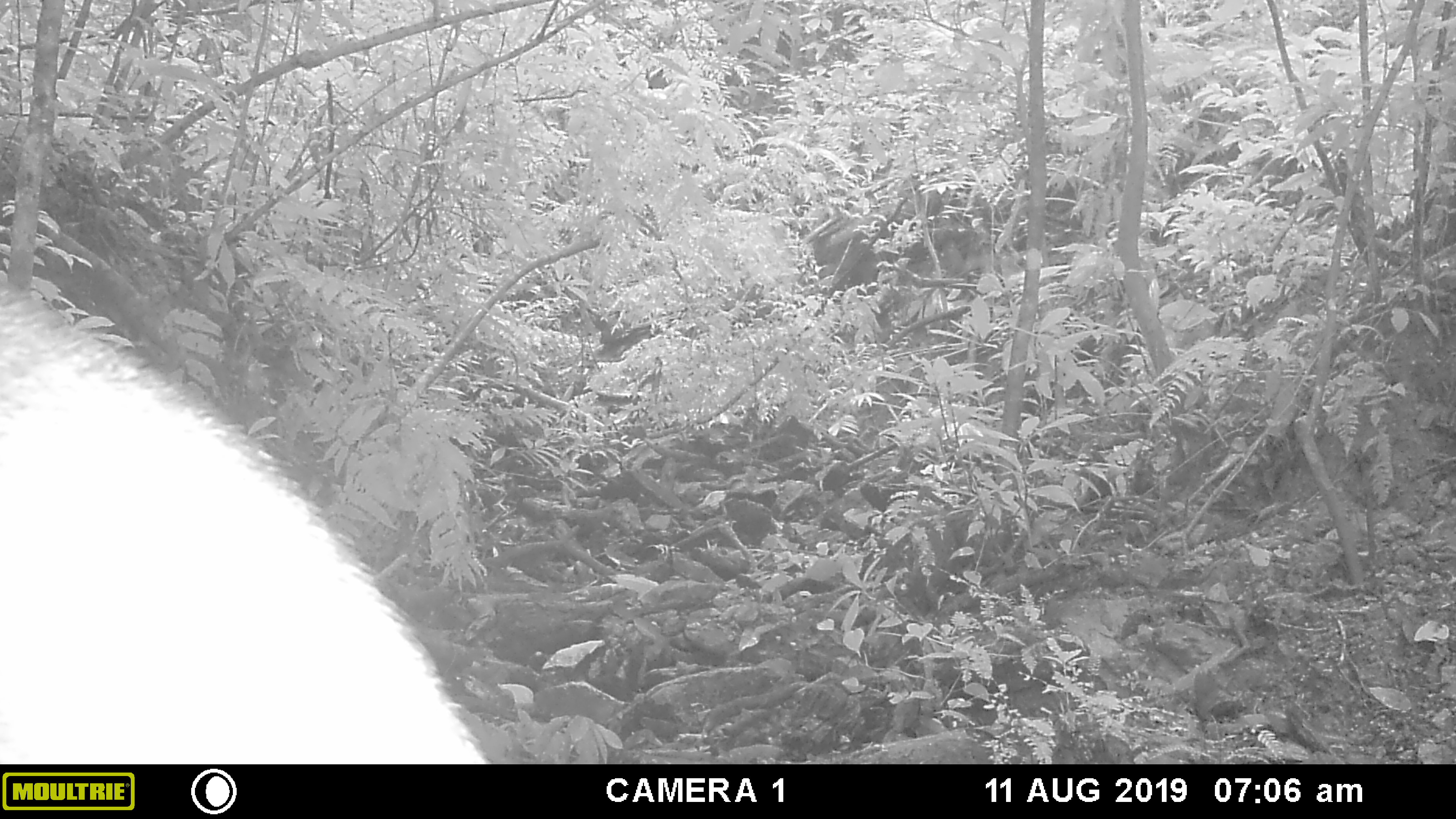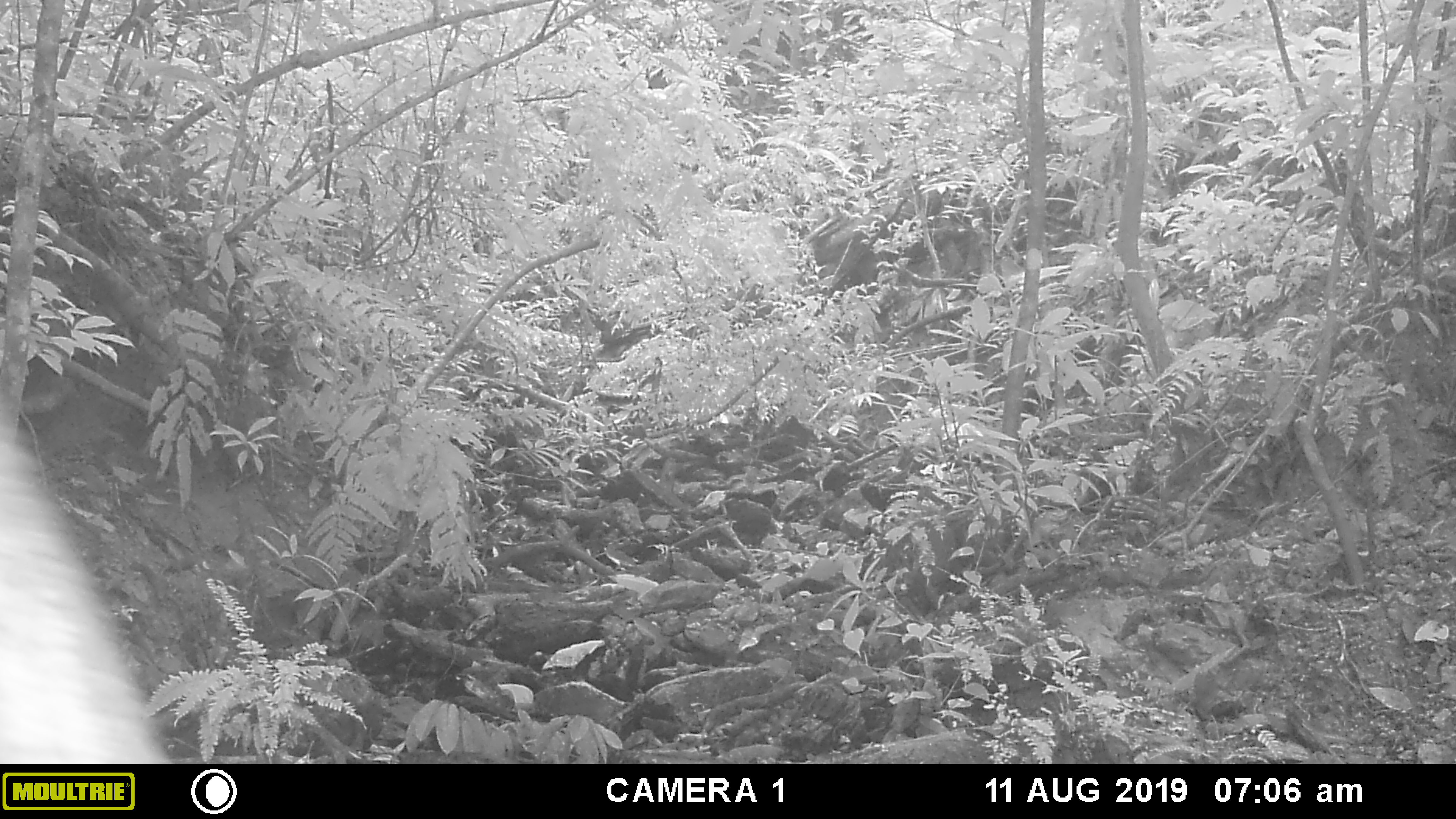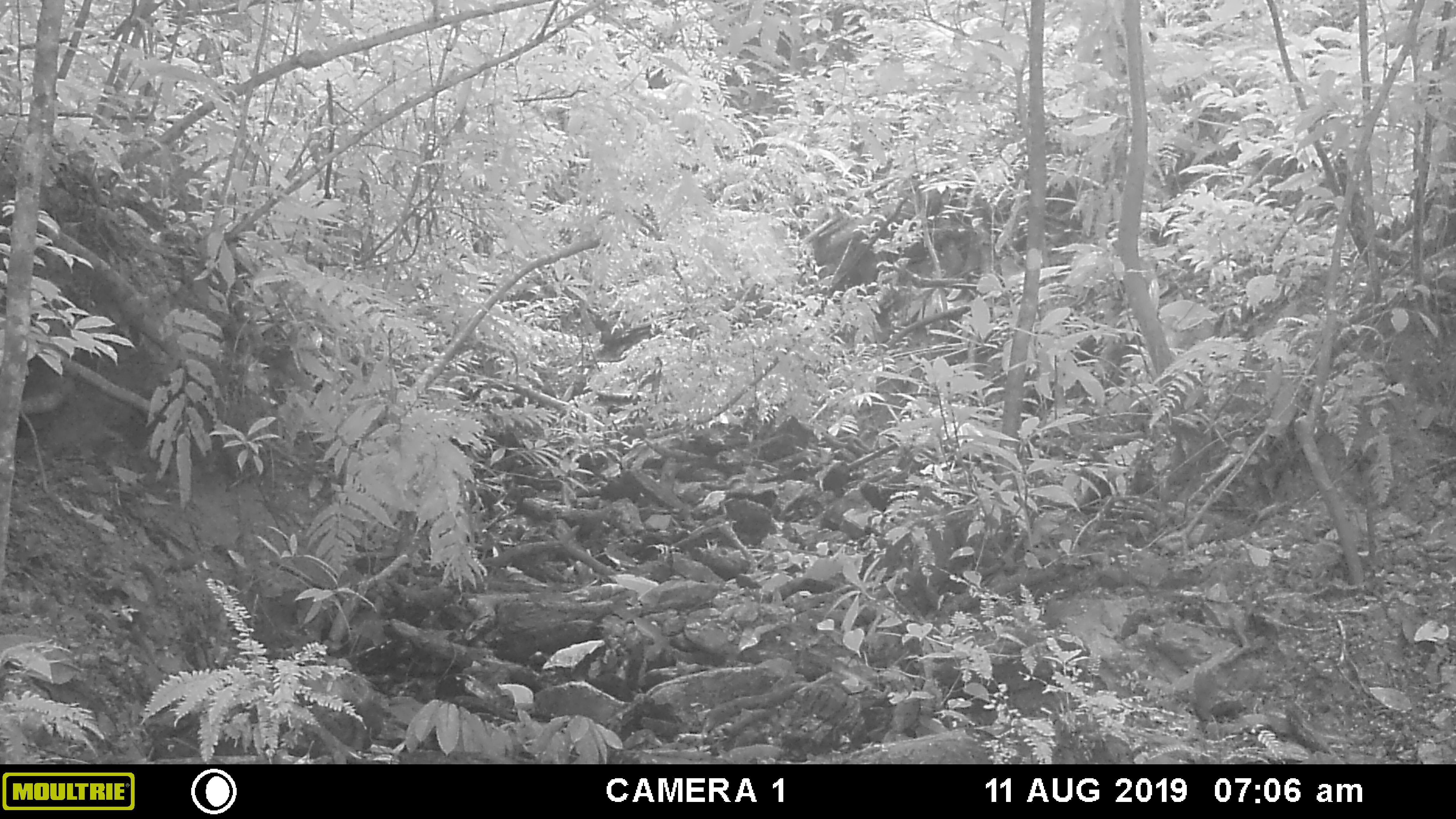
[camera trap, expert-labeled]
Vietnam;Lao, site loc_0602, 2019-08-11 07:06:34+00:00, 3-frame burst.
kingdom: Animalia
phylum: Chordata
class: Mammalia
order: Artiodactyla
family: Suidae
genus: Sus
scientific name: Sus scrofa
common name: eurasian wild pig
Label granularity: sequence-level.